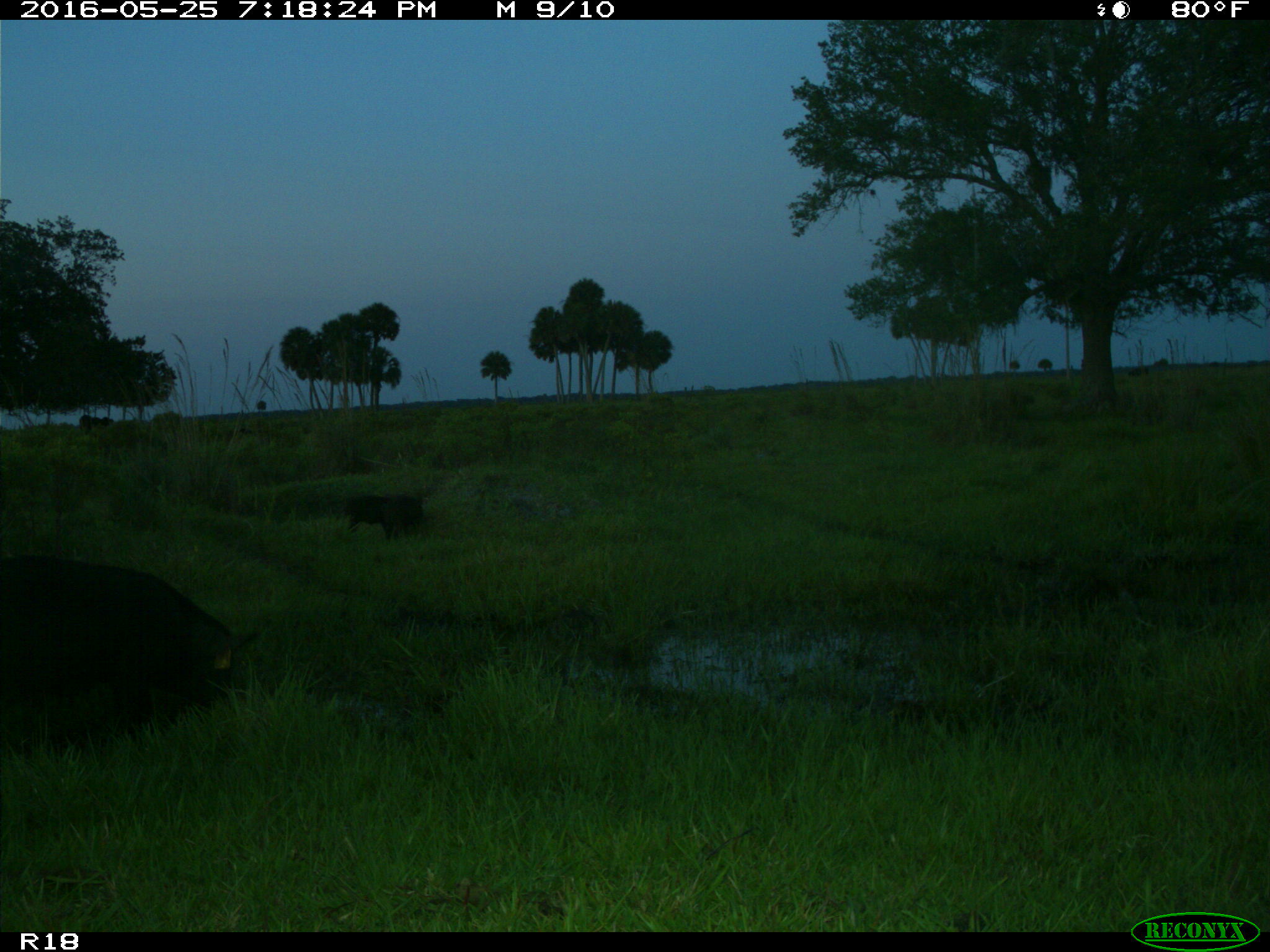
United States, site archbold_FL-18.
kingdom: Animalia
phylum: Chordata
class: Mammalia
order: Artiodactyla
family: Suidae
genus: Sus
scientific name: Sus scrofa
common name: wild boar